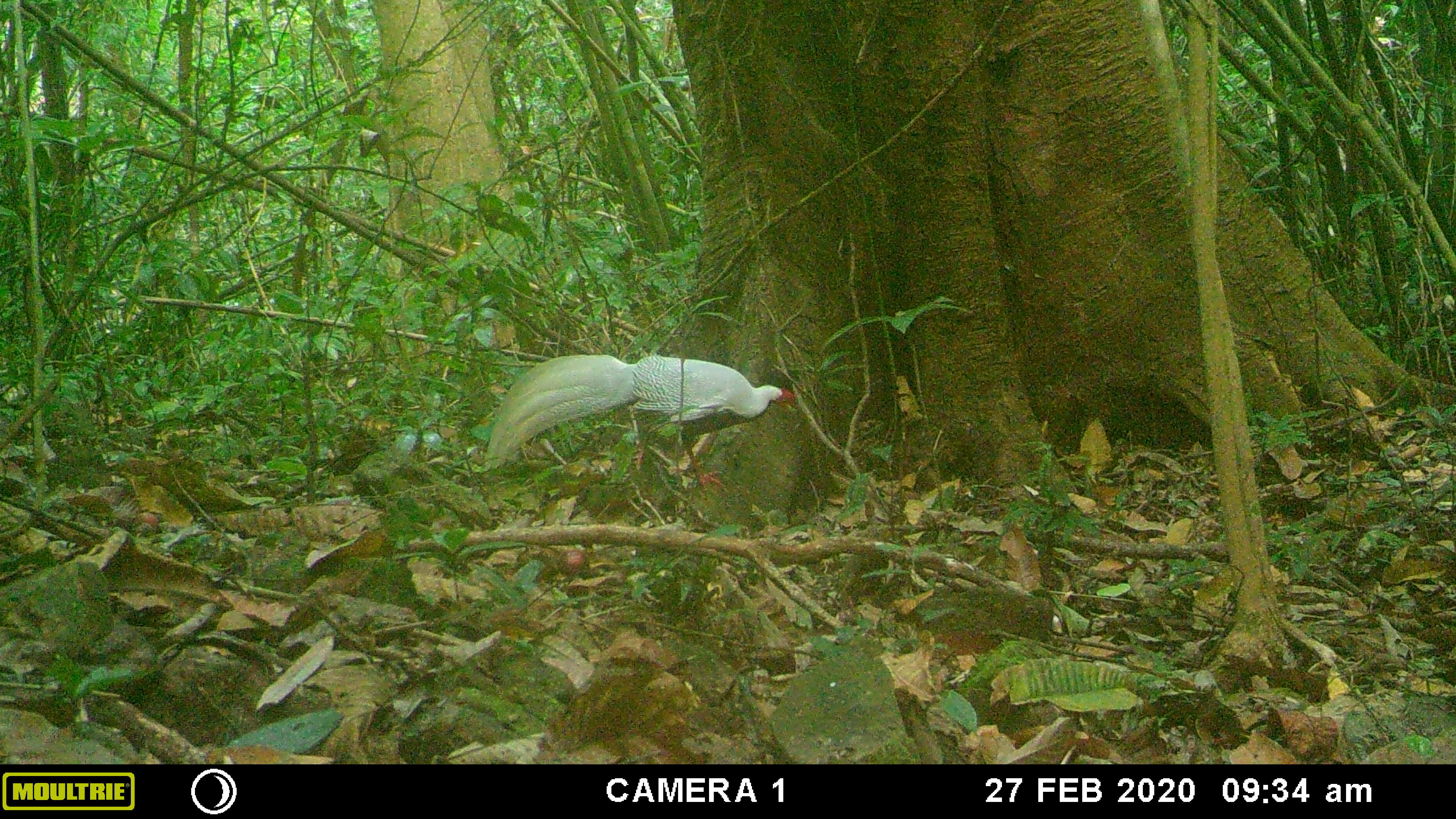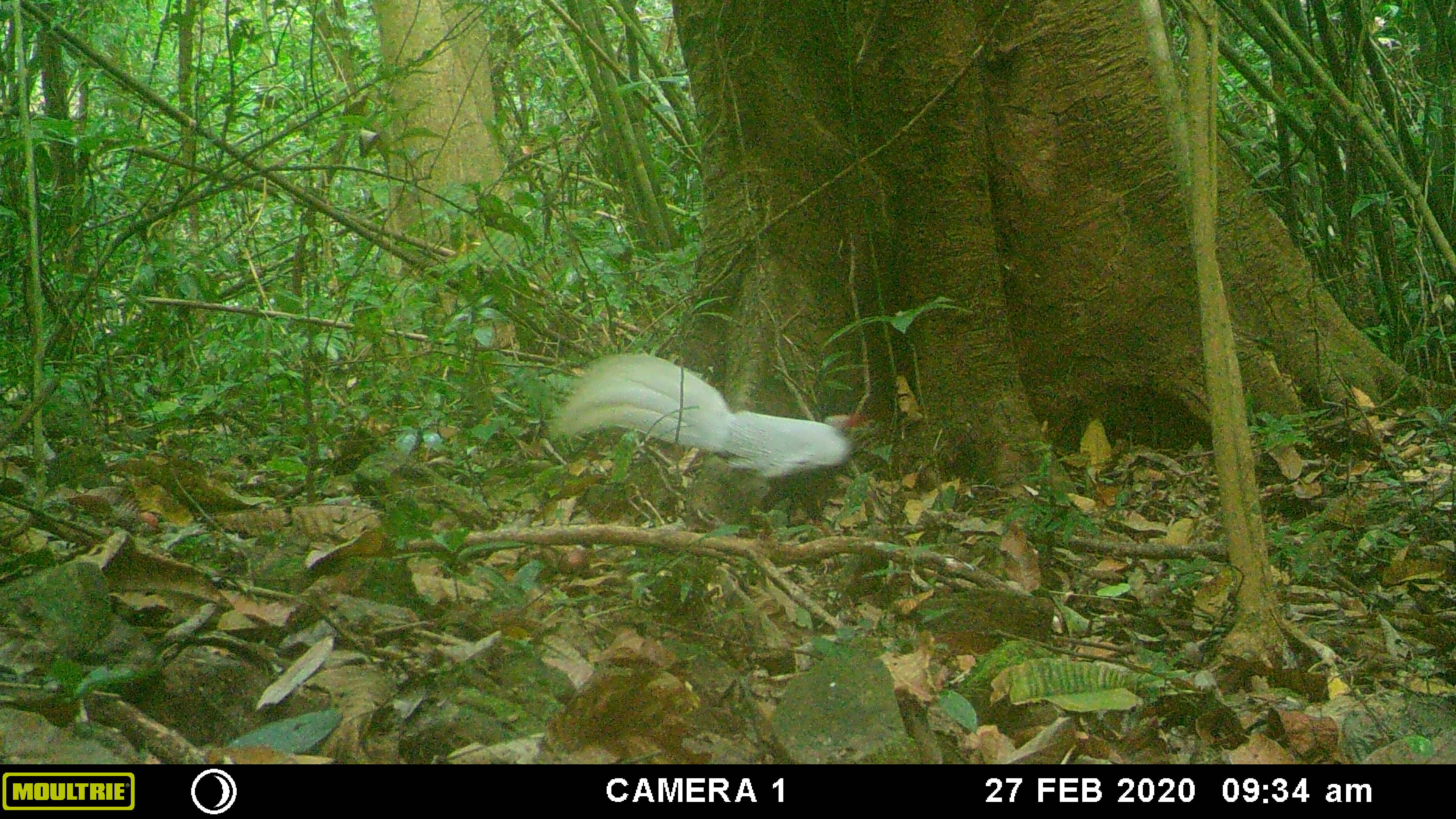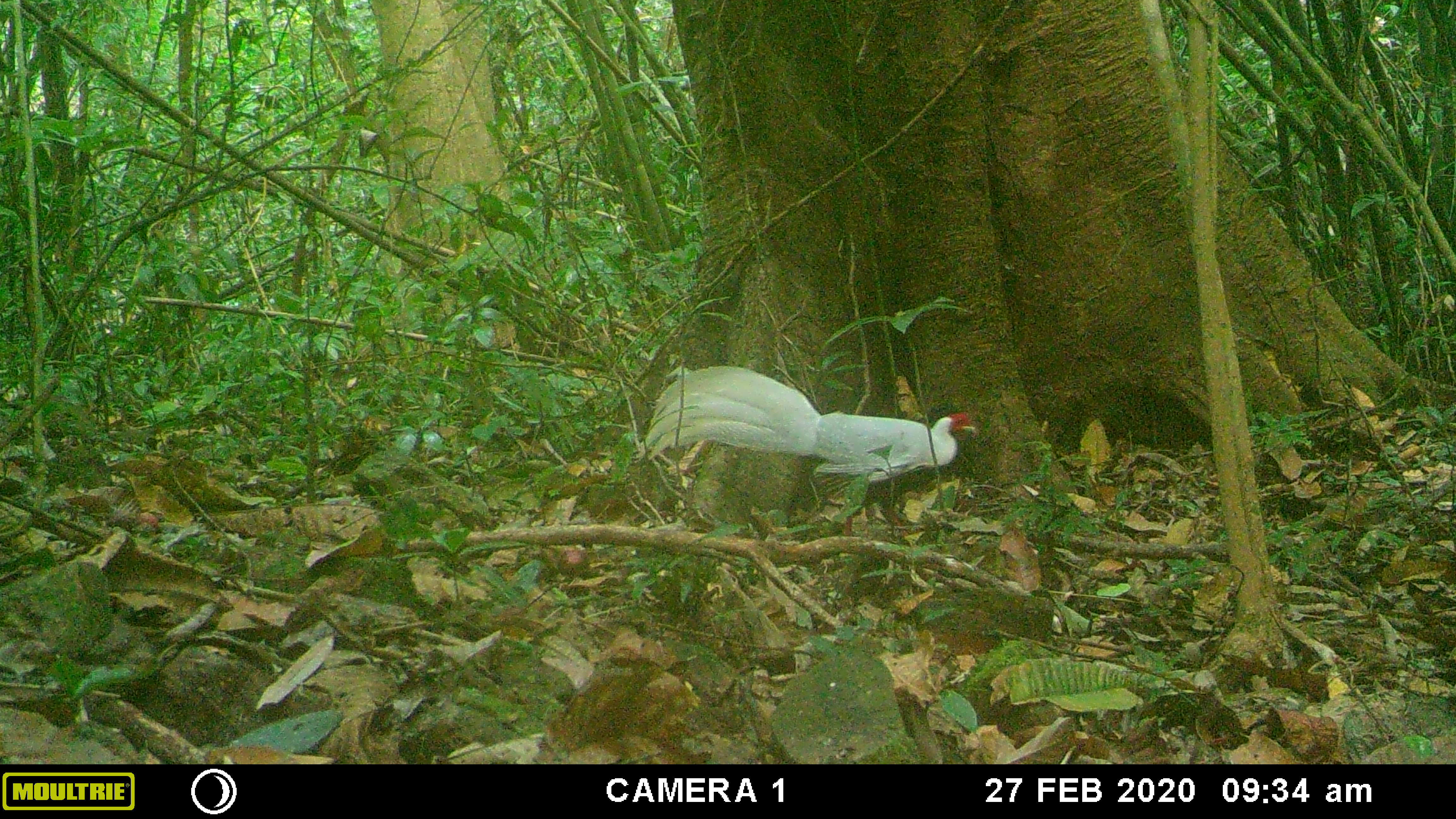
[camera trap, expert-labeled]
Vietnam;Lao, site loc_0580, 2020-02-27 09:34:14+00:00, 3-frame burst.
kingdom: Animalia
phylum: Chordata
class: Aves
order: Galliformes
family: Phasianidae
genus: Lophura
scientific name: Lophura nycthemera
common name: silver pheasant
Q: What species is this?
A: Silver pheasant (Lophura nycthemera).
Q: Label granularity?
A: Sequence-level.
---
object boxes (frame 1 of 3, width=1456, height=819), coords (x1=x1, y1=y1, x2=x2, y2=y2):
silver pheasant: (x1=482, y1=354, x2=796, y2=495)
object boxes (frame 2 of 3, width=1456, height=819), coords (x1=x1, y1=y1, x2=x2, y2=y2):
silver pheasant: (x1=548, y1=352, x2=870, y2=510)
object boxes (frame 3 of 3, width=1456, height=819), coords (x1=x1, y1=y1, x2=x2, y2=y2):
silver pheasant: (x1=630, y1=364, x2=975, y2=535)